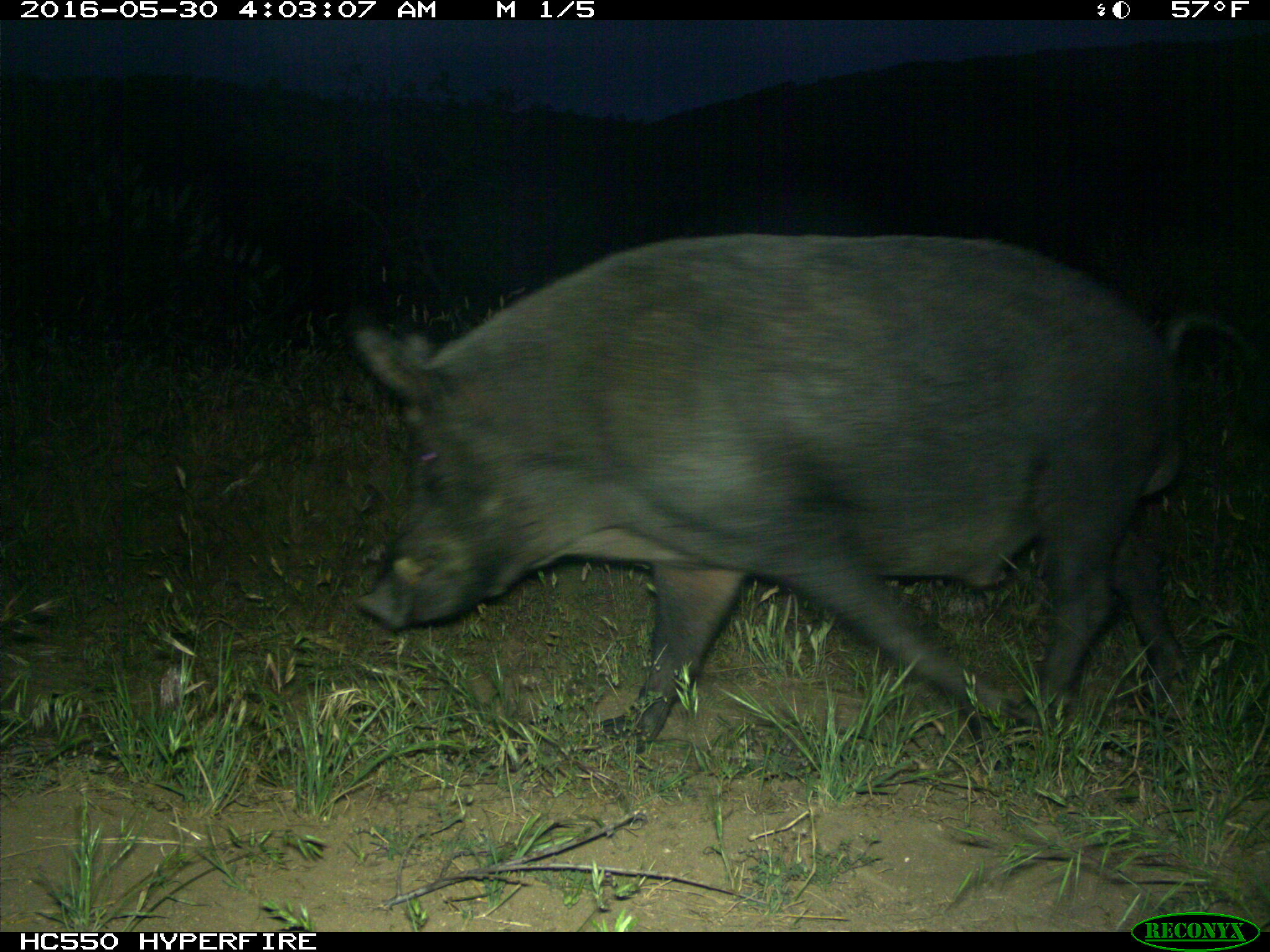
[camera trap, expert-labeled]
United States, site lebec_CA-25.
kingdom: Animalia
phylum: Chordata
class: Mammalia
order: Artiodactyla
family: Suidae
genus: Sus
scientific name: Sus scrofa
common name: wild boar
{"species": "Sus scrofa (wild boar)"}